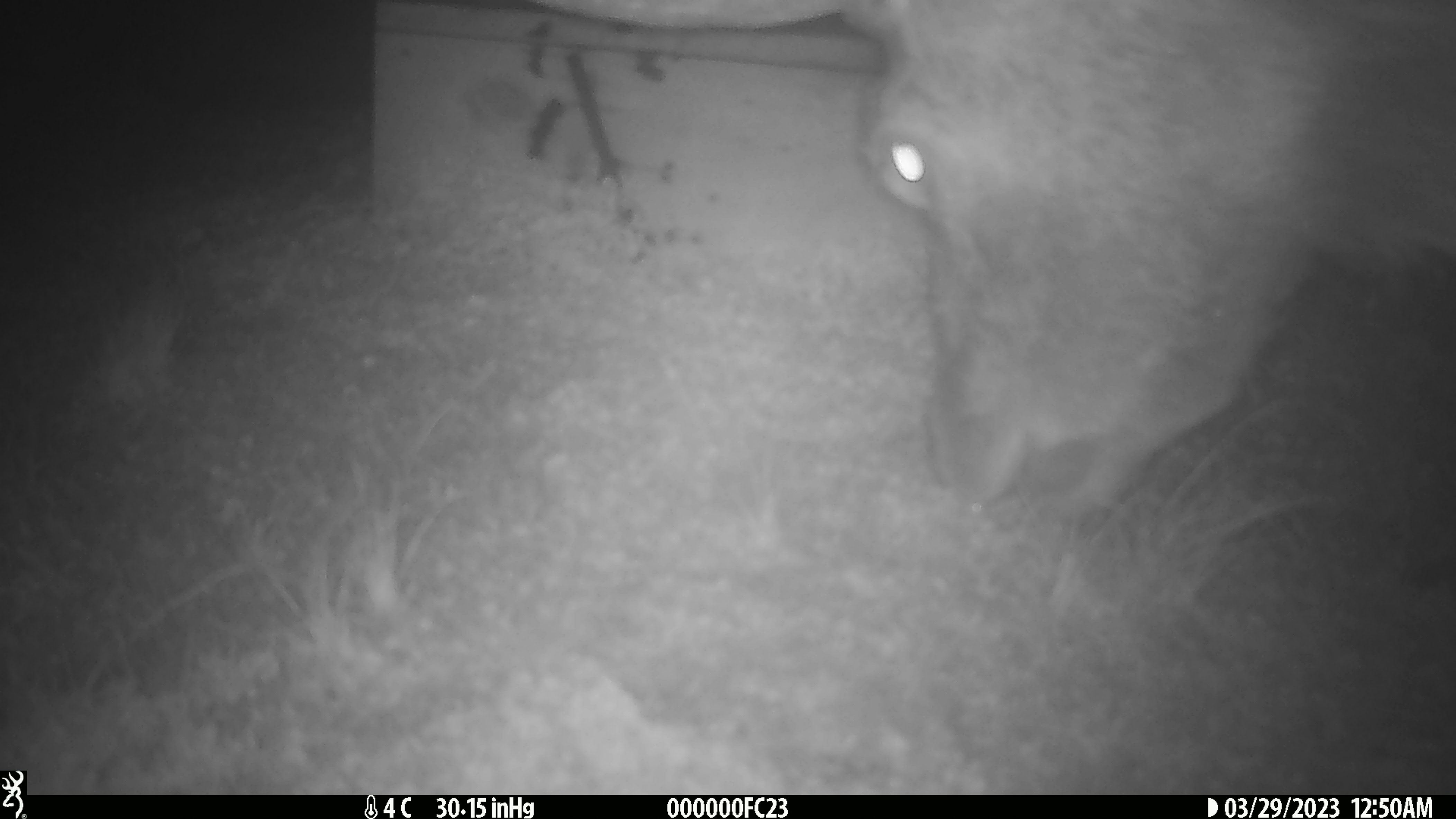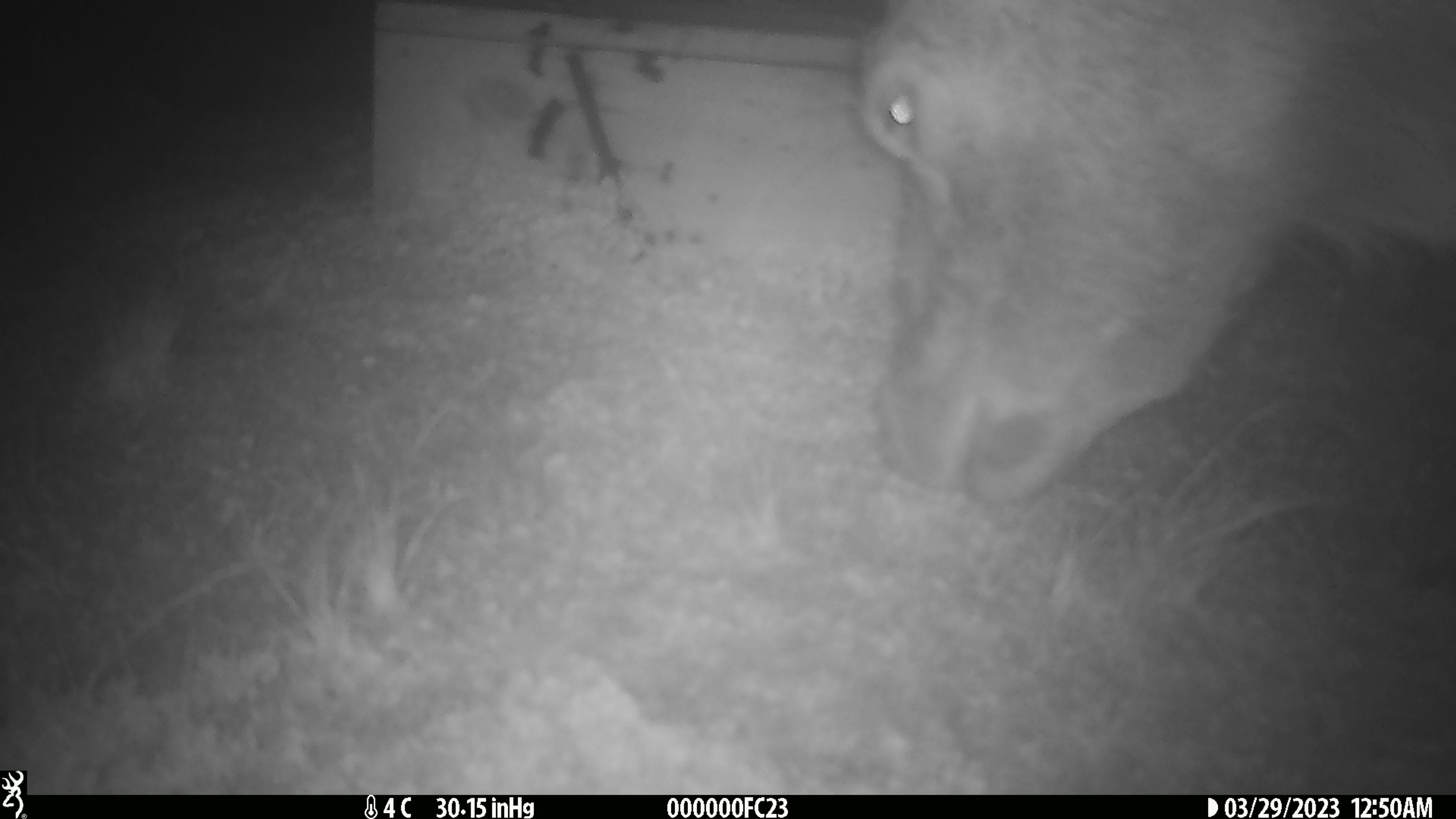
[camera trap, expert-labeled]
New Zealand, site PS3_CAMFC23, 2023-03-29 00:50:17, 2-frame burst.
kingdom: Animalia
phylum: Chordata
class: Mammalia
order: Artiodactyla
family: Cervidae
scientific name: Cervidae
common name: deer